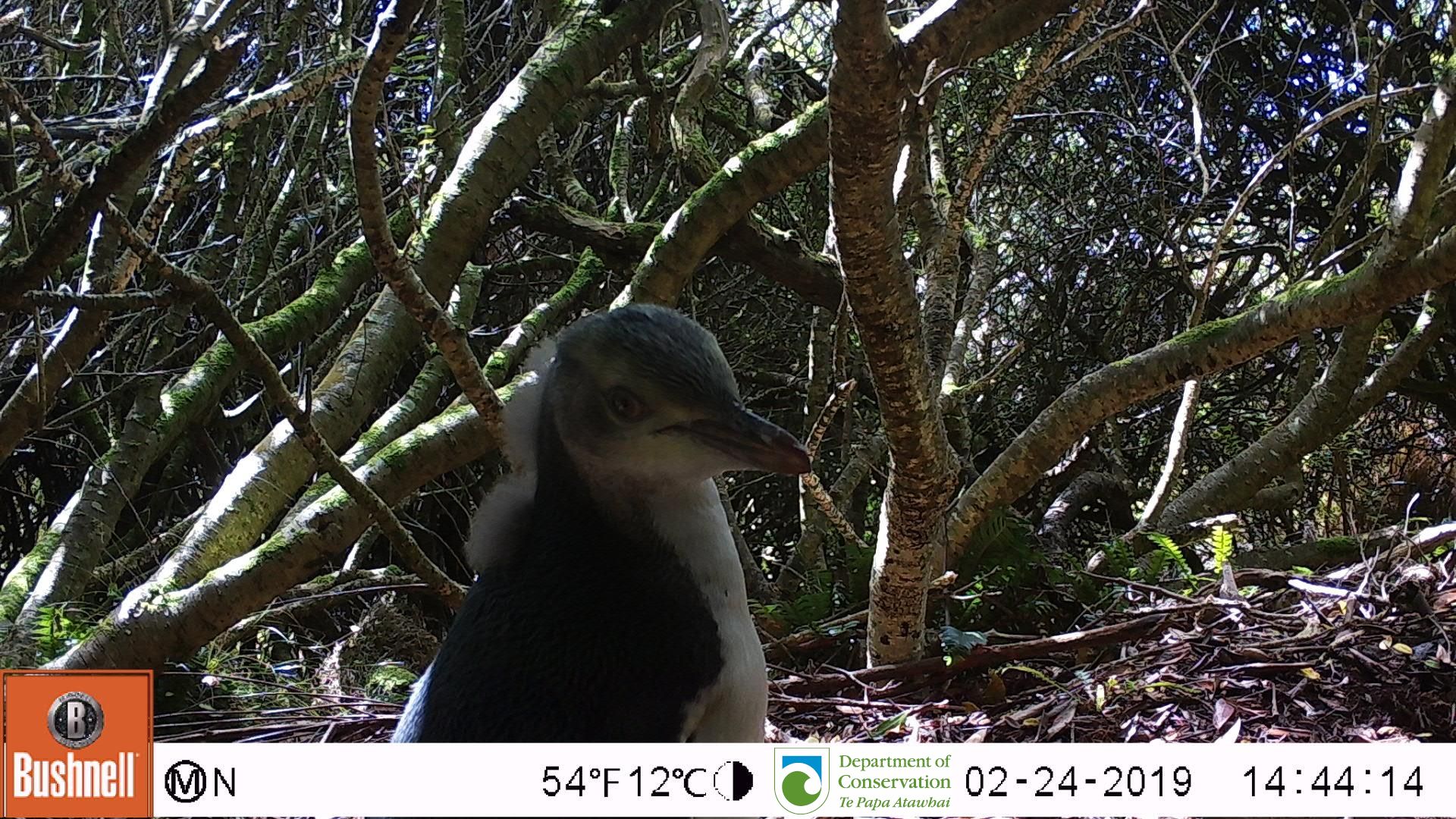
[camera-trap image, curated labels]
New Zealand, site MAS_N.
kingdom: Animalia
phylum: Chordata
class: Aves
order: Sphenisciformes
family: Spheniscidae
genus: Megadyptes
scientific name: Megadyptes antipodes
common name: yellow-eyed penguin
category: yellow eyed penguin